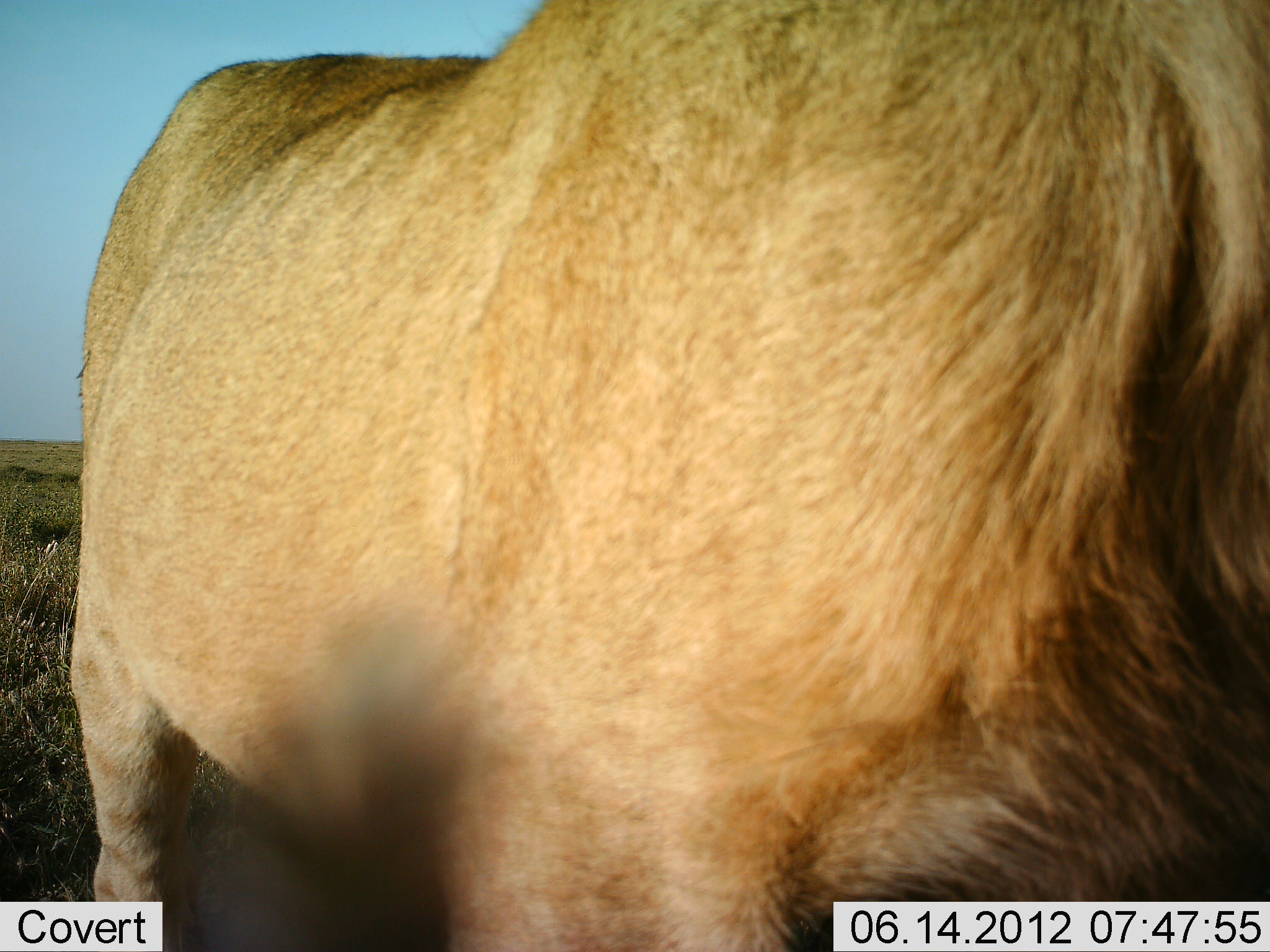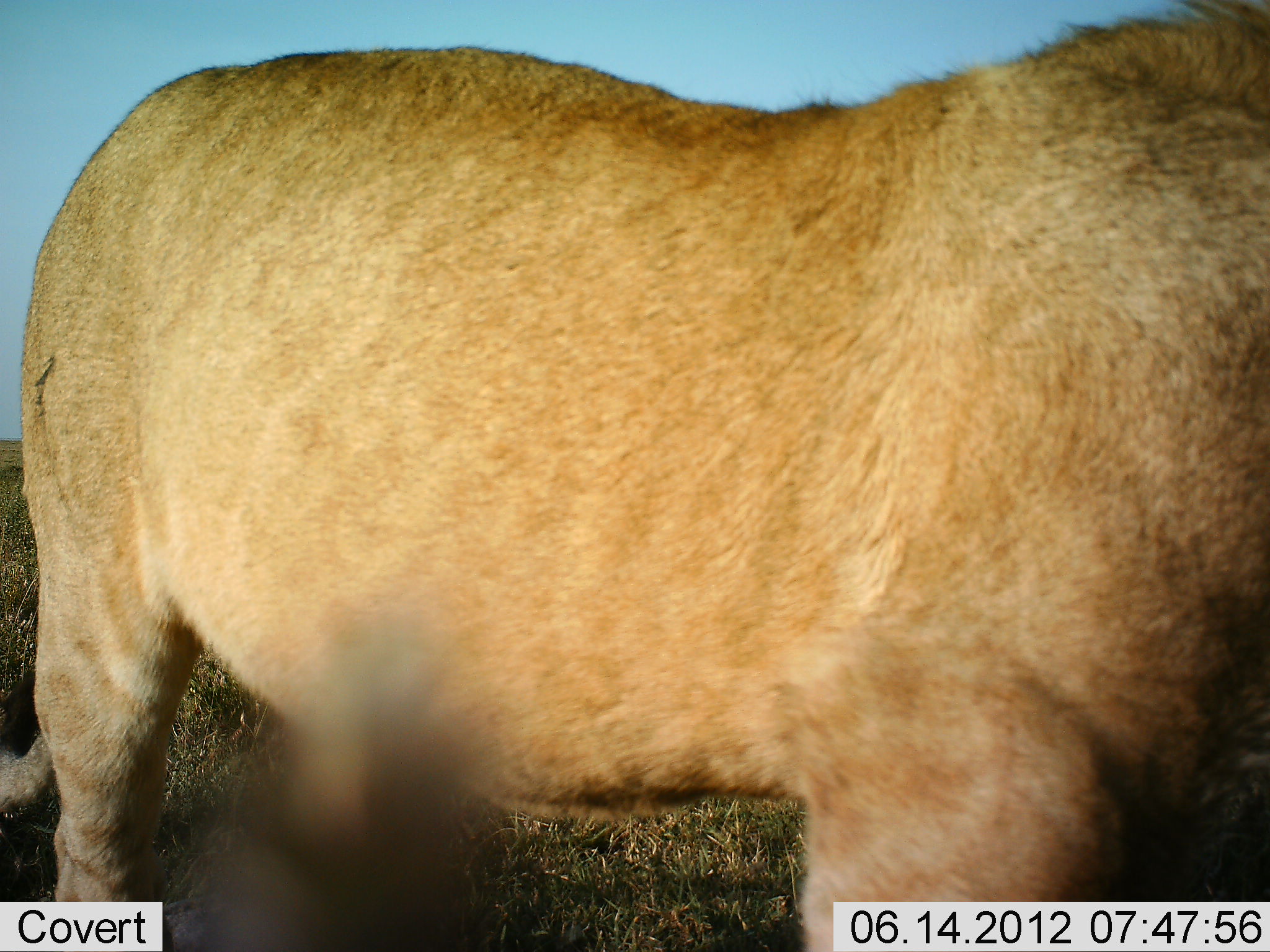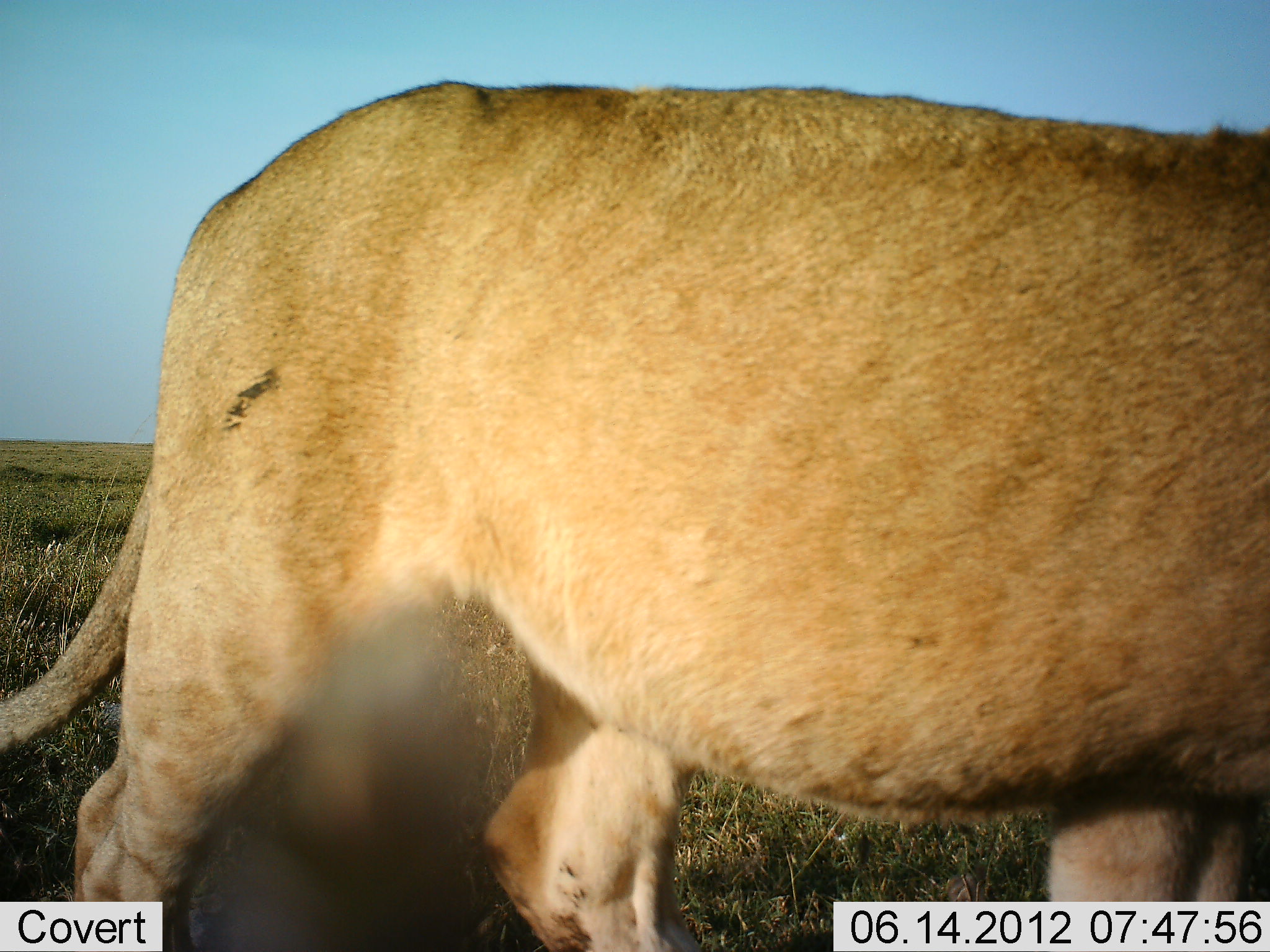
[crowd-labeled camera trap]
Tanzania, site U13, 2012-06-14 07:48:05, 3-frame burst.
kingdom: Animalia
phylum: Chordata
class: Mammalia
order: Carnivora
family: Felidae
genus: Panthera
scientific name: Panthera leo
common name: lion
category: lionmale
Lionmale (lion) (Panthera leo), count 1. Behavior (volunteer vote fractions): standing 60%, resting 0%, moving 60%, interacting 0%. Young present (vote fraction): 0%. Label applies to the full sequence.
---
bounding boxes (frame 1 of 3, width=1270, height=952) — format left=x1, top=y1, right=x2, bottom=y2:
animal: left=72, top=0, right=1270, bottom=952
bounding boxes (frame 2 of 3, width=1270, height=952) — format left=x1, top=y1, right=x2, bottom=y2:
animal: left=2, top=0, right=1270, bottom=951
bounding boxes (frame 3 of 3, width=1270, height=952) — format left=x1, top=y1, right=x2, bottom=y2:
animal: left=1, top=81, right=1270, bottom=952